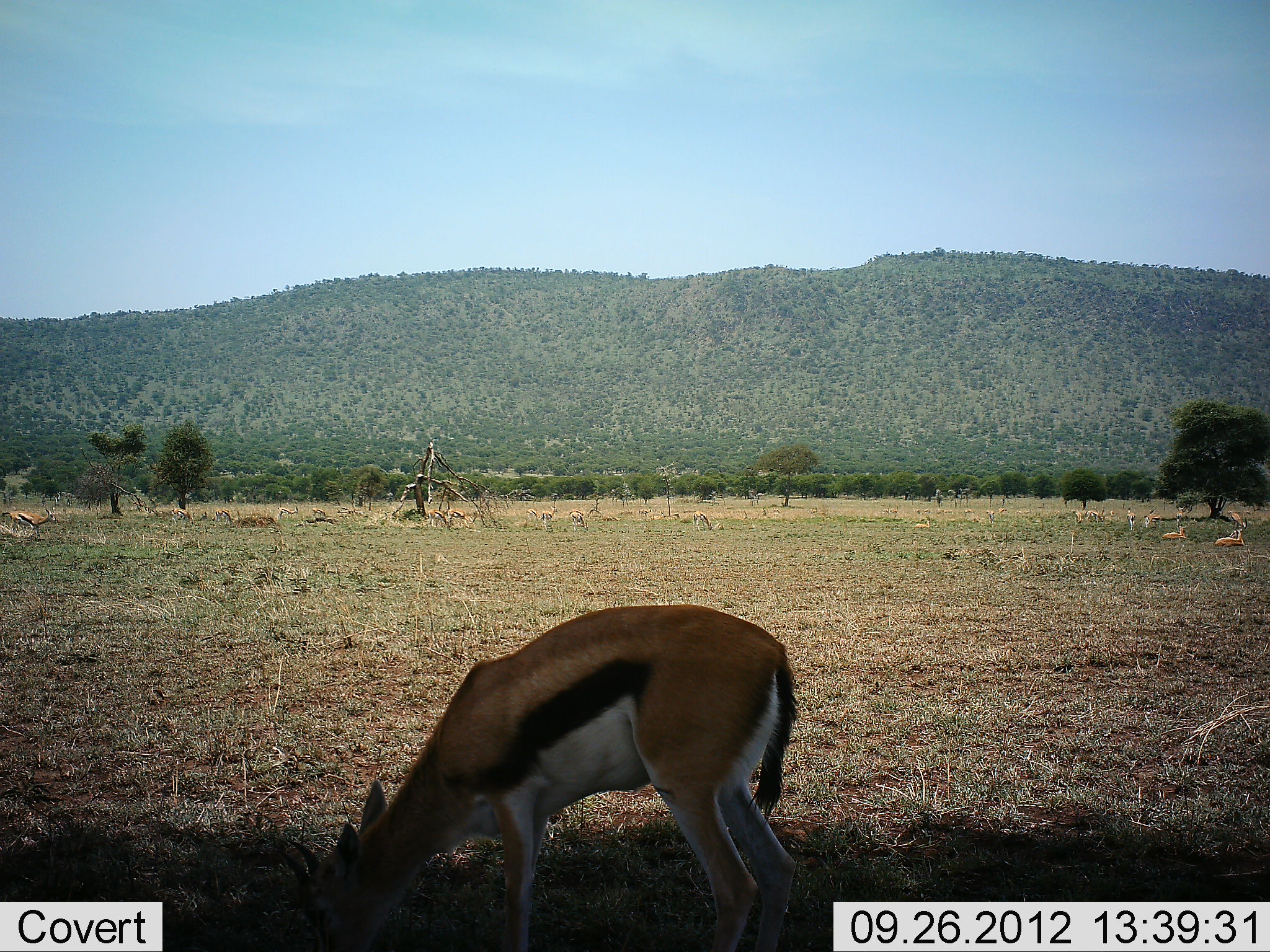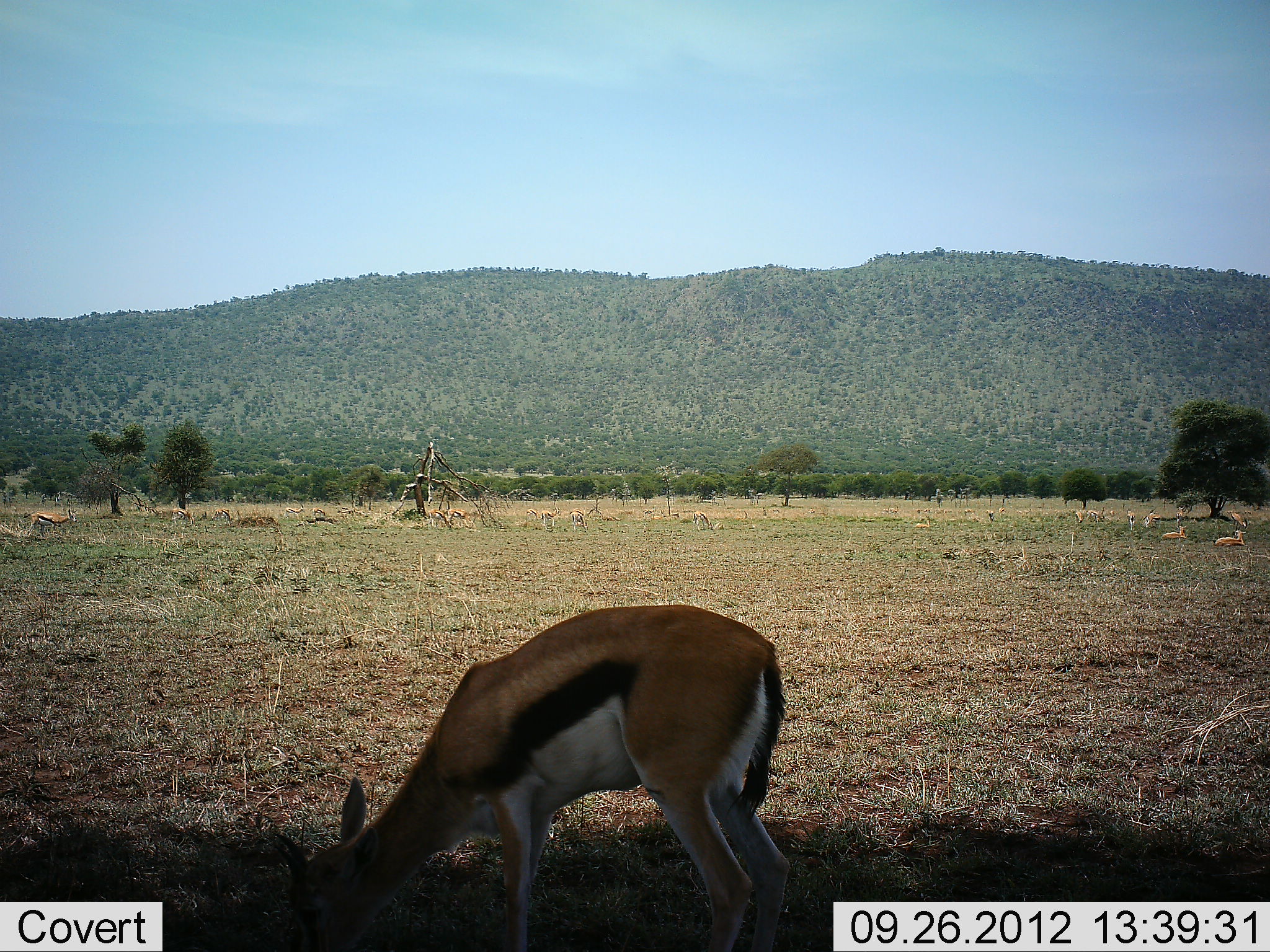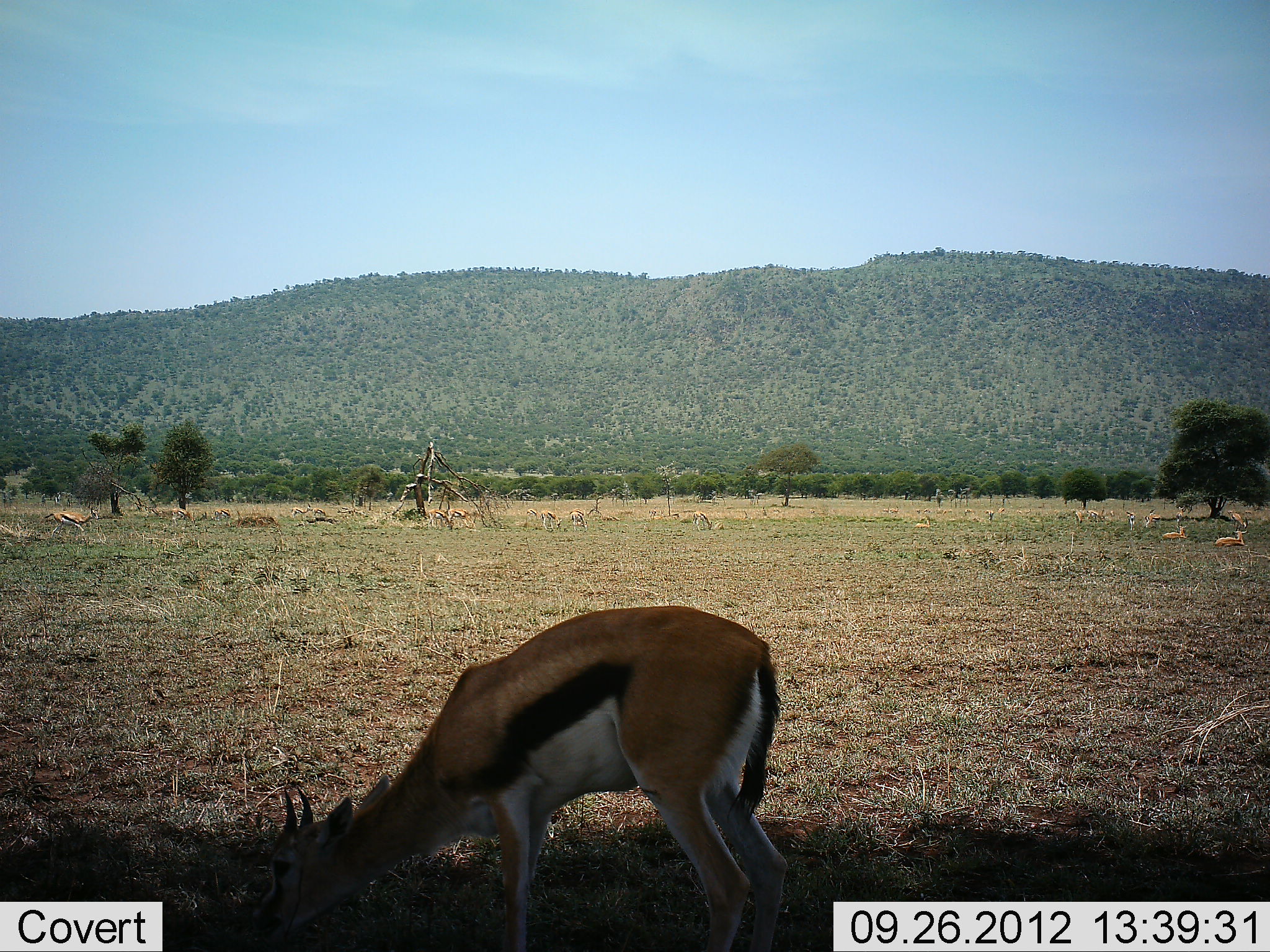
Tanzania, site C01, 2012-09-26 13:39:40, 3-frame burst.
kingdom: Animalia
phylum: Chordata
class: Mammalia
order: Artiodactyla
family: Bovidae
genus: Eudorcas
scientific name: Eudorcas thomsonii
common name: thomson's gazelle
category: gazellethomsons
Gazellethomsons (thomson's gazelle) (Eudorcas thomsonii), count 11-50. Behavior (volunteer vote fractions): standing 30%, resting 50%, moving 30%, interacting 0%. Young present (vote fraction): 0%. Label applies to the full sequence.